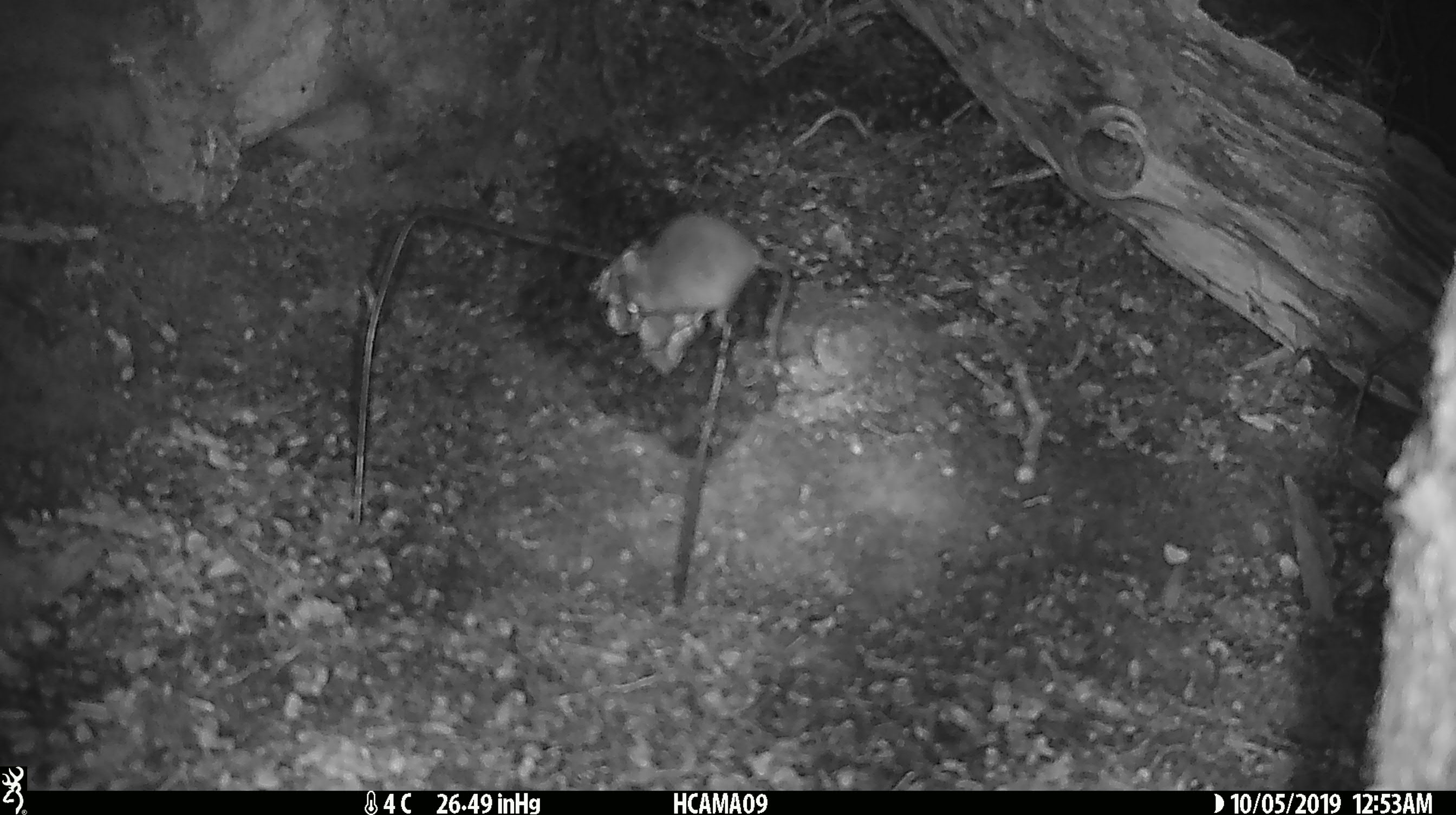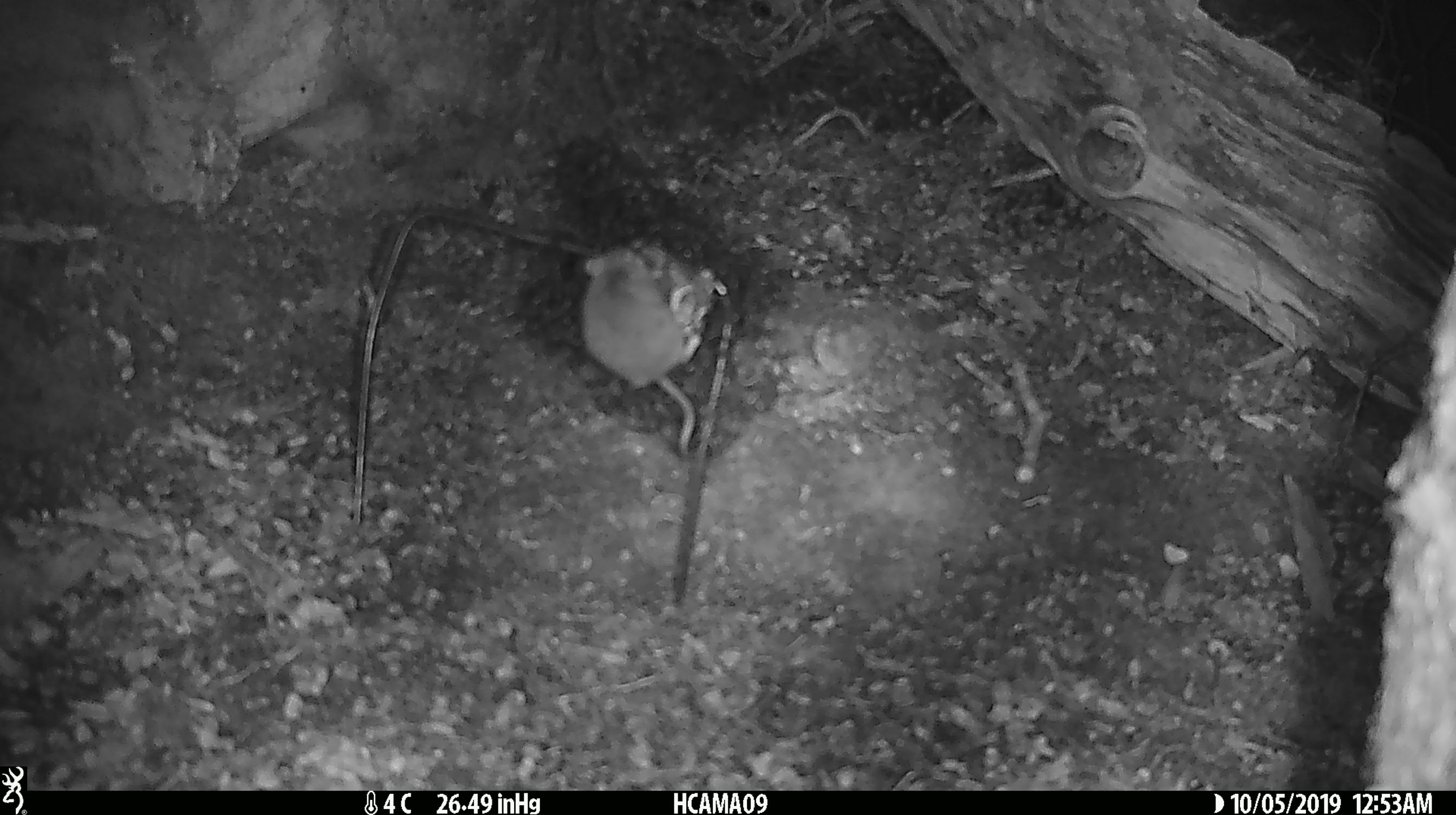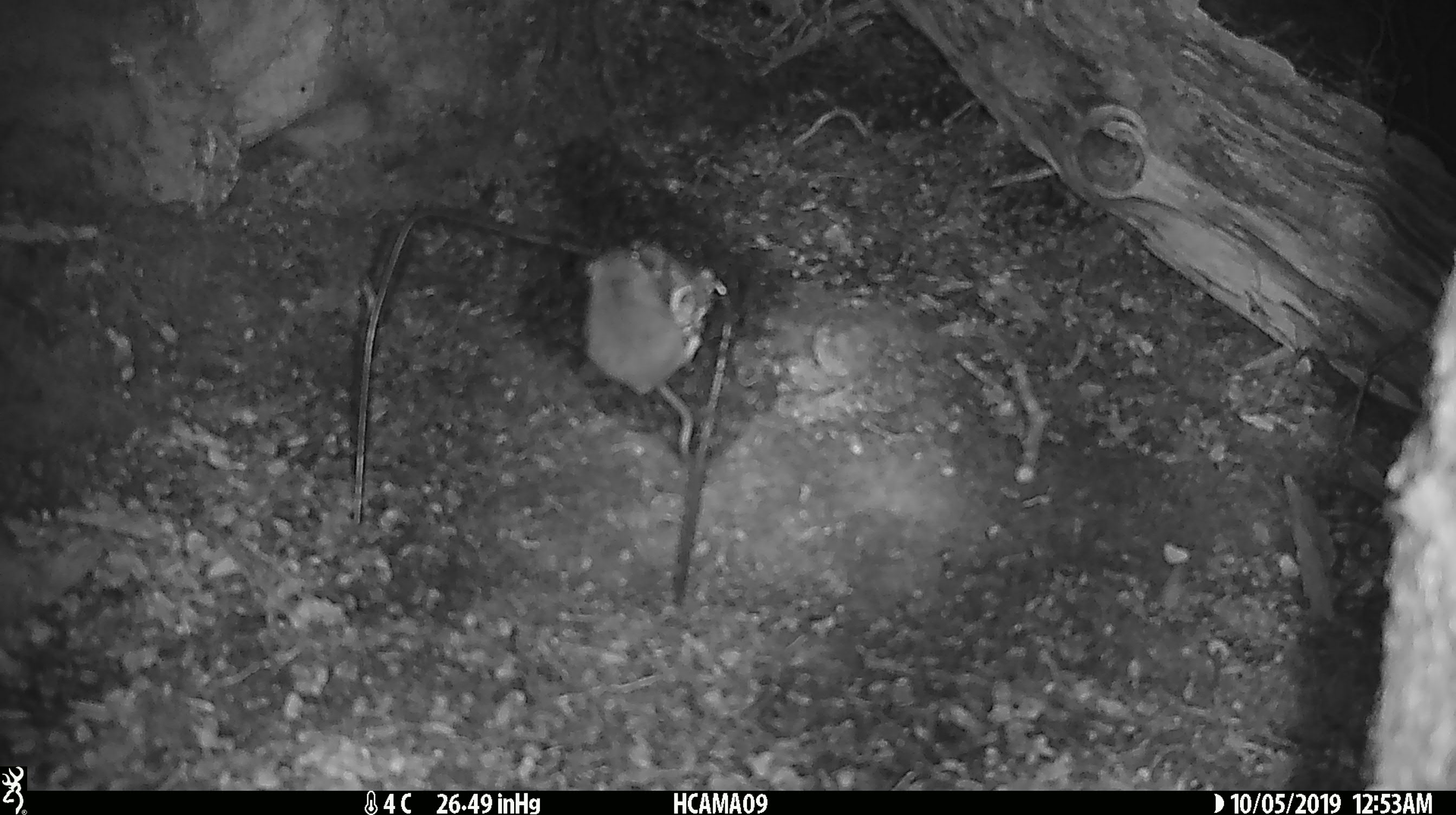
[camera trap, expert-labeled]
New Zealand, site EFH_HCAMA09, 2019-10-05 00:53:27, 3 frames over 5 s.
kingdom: Animalia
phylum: Chordata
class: Mammalia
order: Rodentia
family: Muridae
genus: Mus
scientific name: Mus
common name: mouse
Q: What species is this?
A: Mouse (Mus).